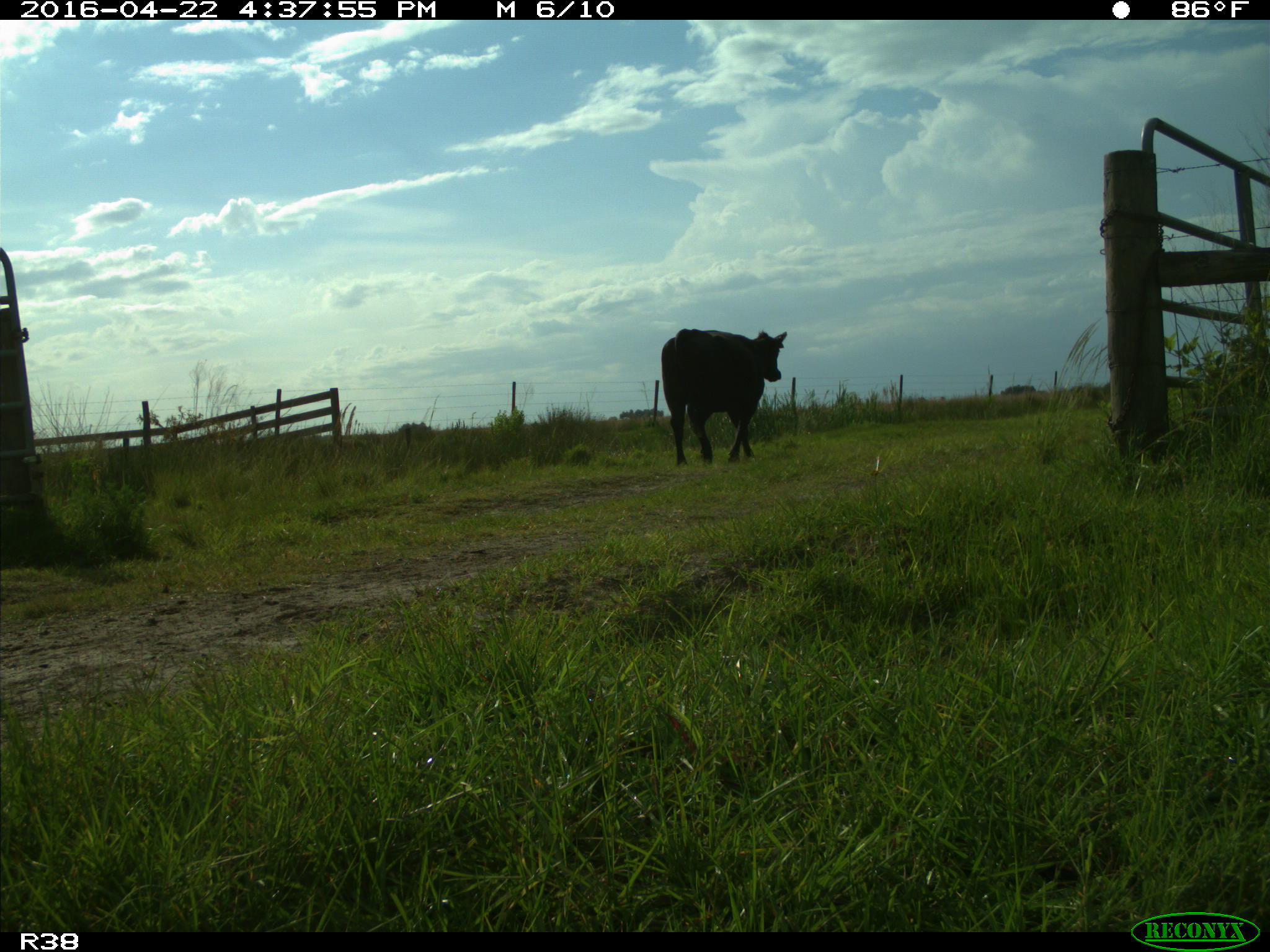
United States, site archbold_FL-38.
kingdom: Animalia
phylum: Chordata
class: Mammalia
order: Artiodactyla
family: Bovidae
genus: Bos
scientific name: Bos taurus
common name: domestic cow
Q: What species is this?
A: Bos taurus (domestic cow).